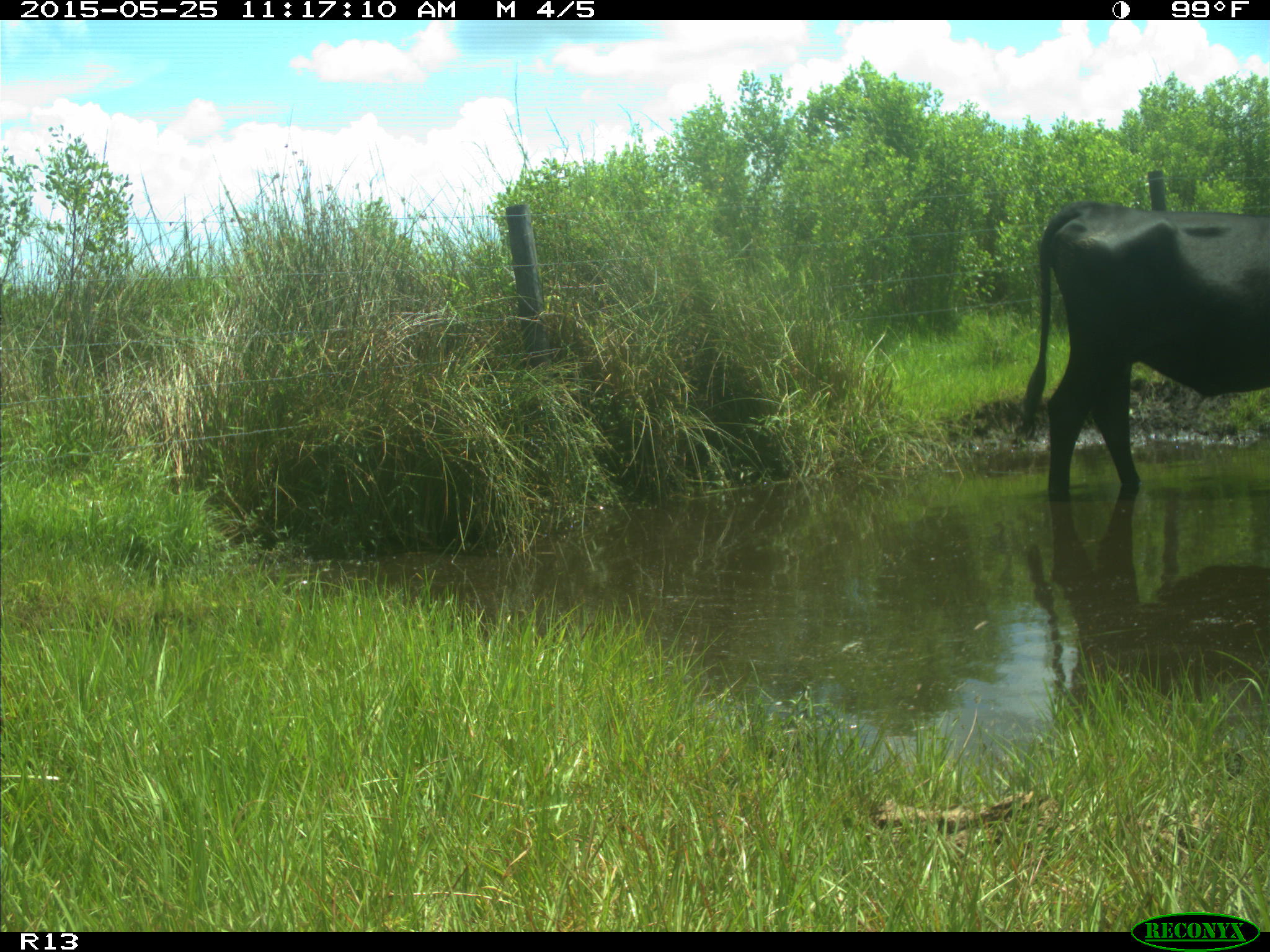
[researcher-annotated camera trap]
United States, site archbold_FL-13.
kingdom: Animalia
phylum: Chordata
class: Mammalia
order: Artiodactyla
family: Bovidae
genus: Bos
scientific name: Bos taurus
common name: domestic cow